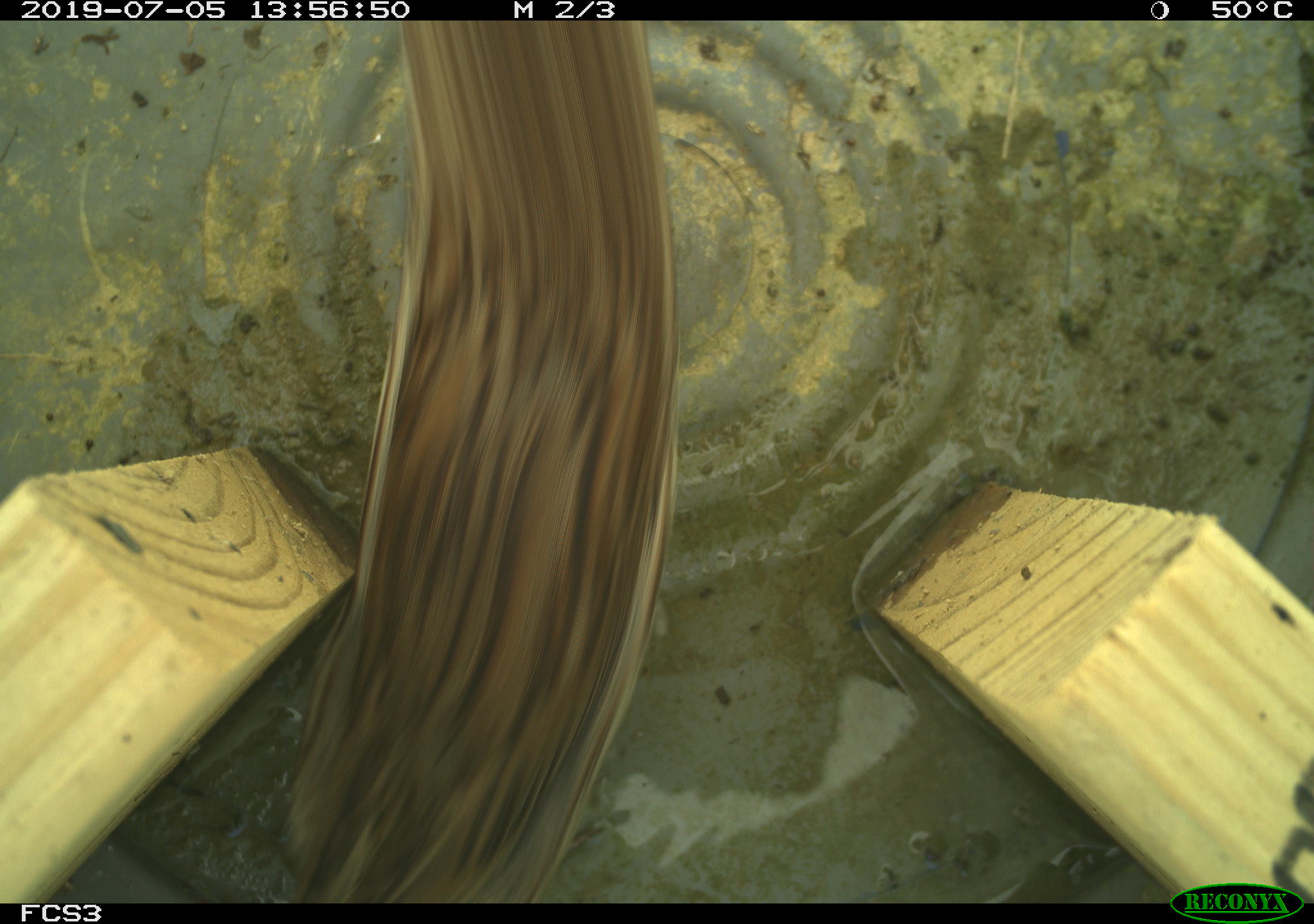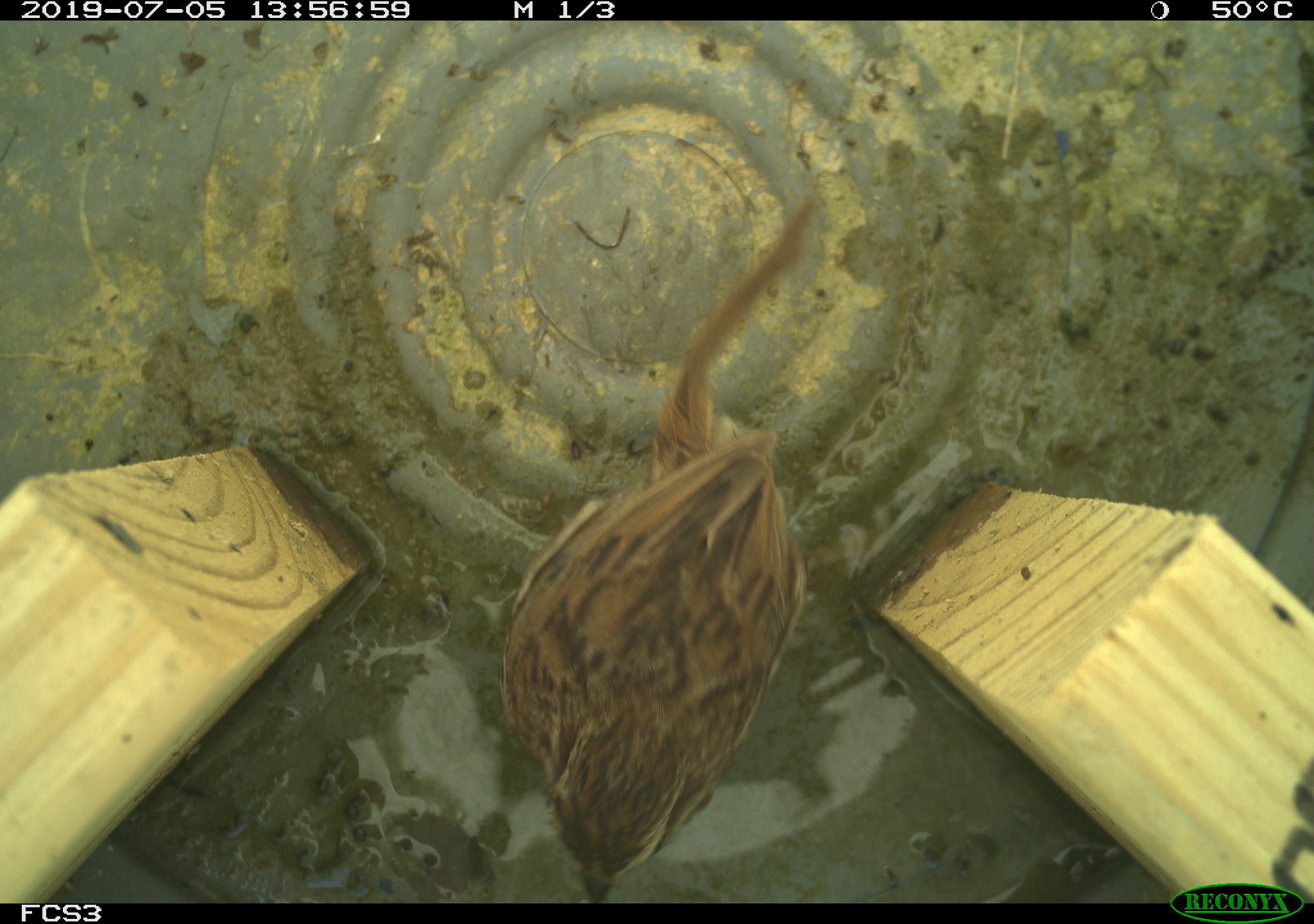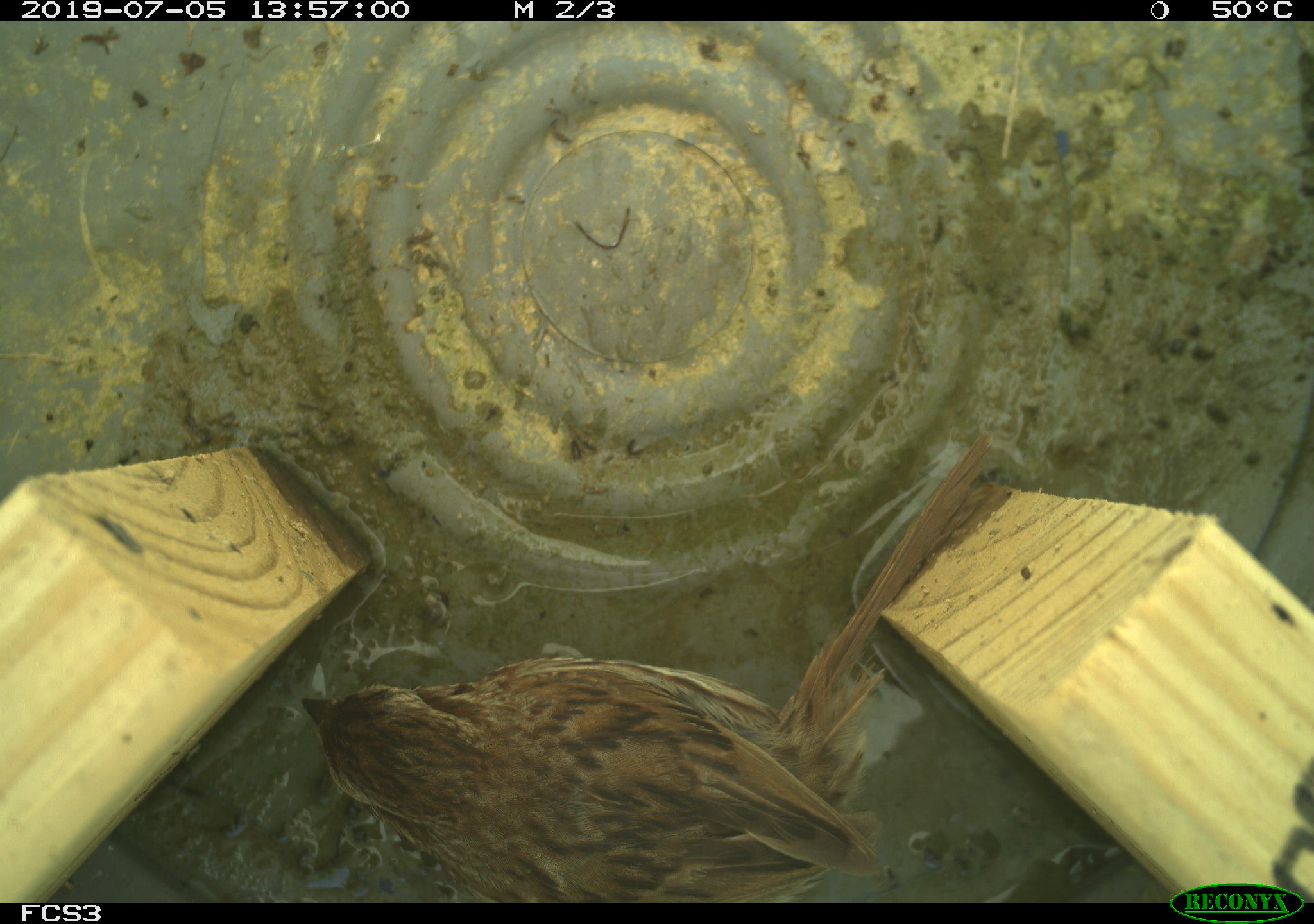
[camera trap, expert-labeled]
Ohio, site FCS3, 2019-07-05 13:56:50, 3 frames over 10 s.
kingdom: Animalia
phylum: Chordata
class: Aves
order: Passeriformes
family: Passerellidae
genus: Melospiza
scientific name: Melospiza melodia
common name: song sparrow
Song sparrow (Melospiza melodia).